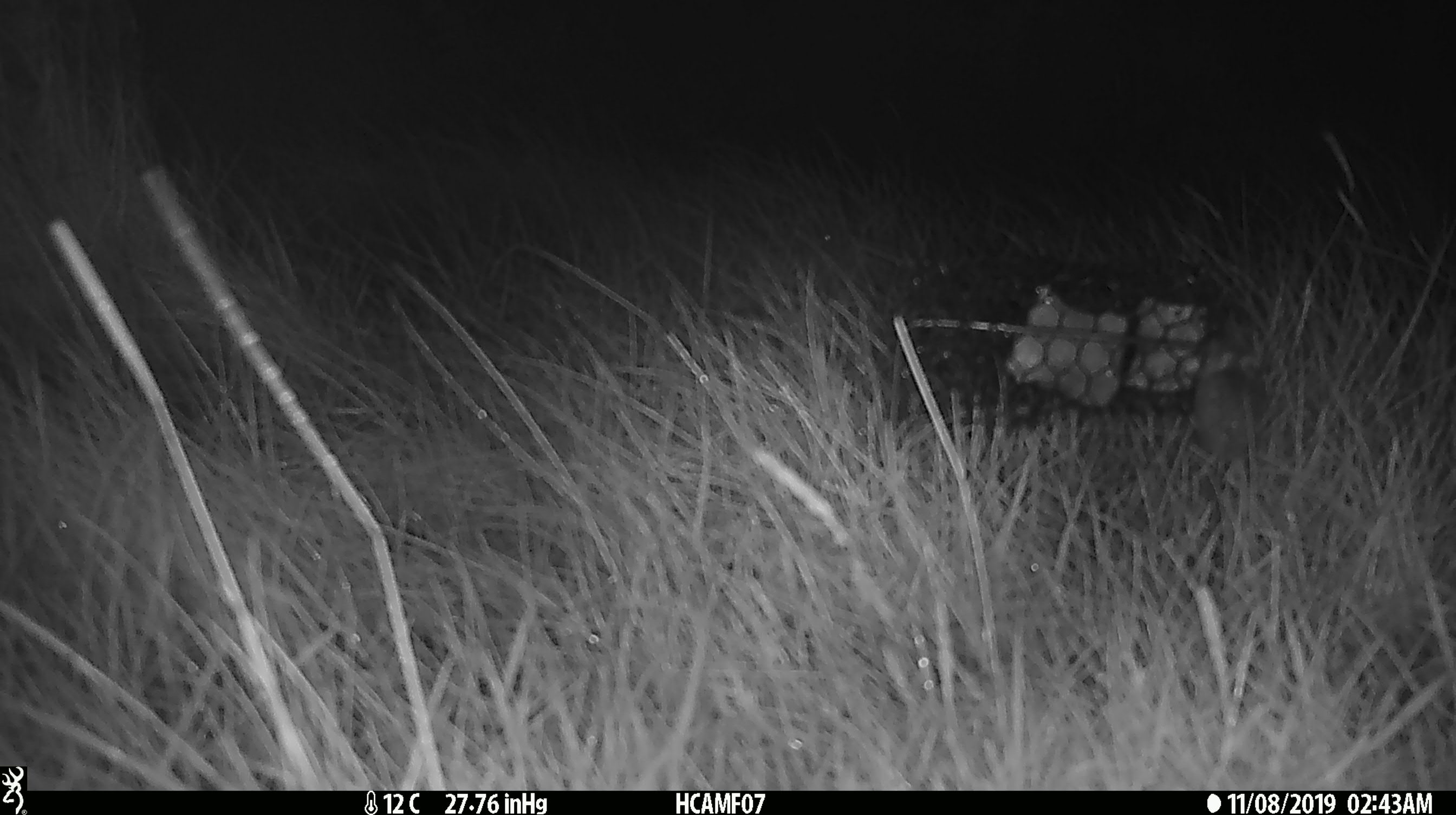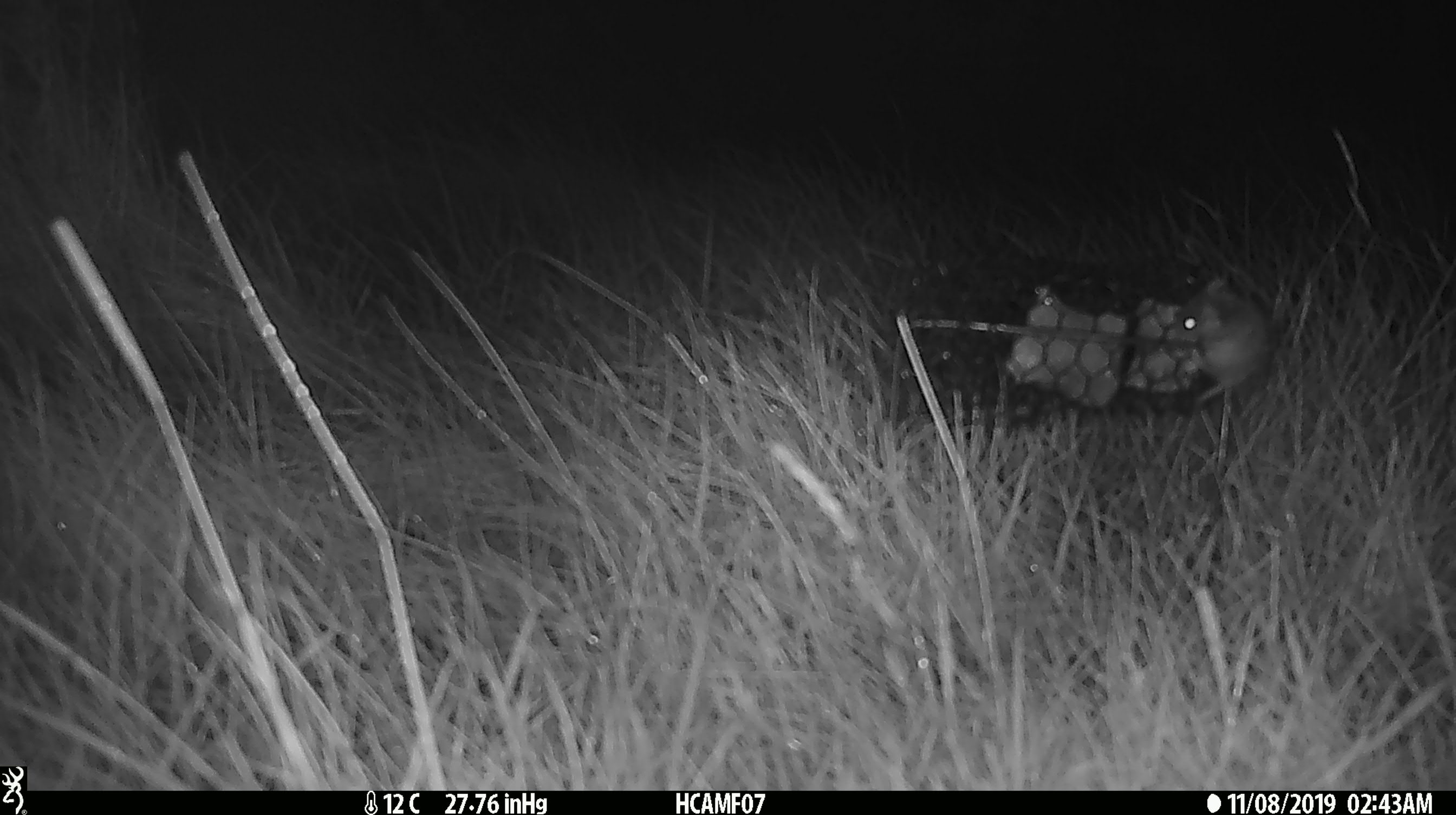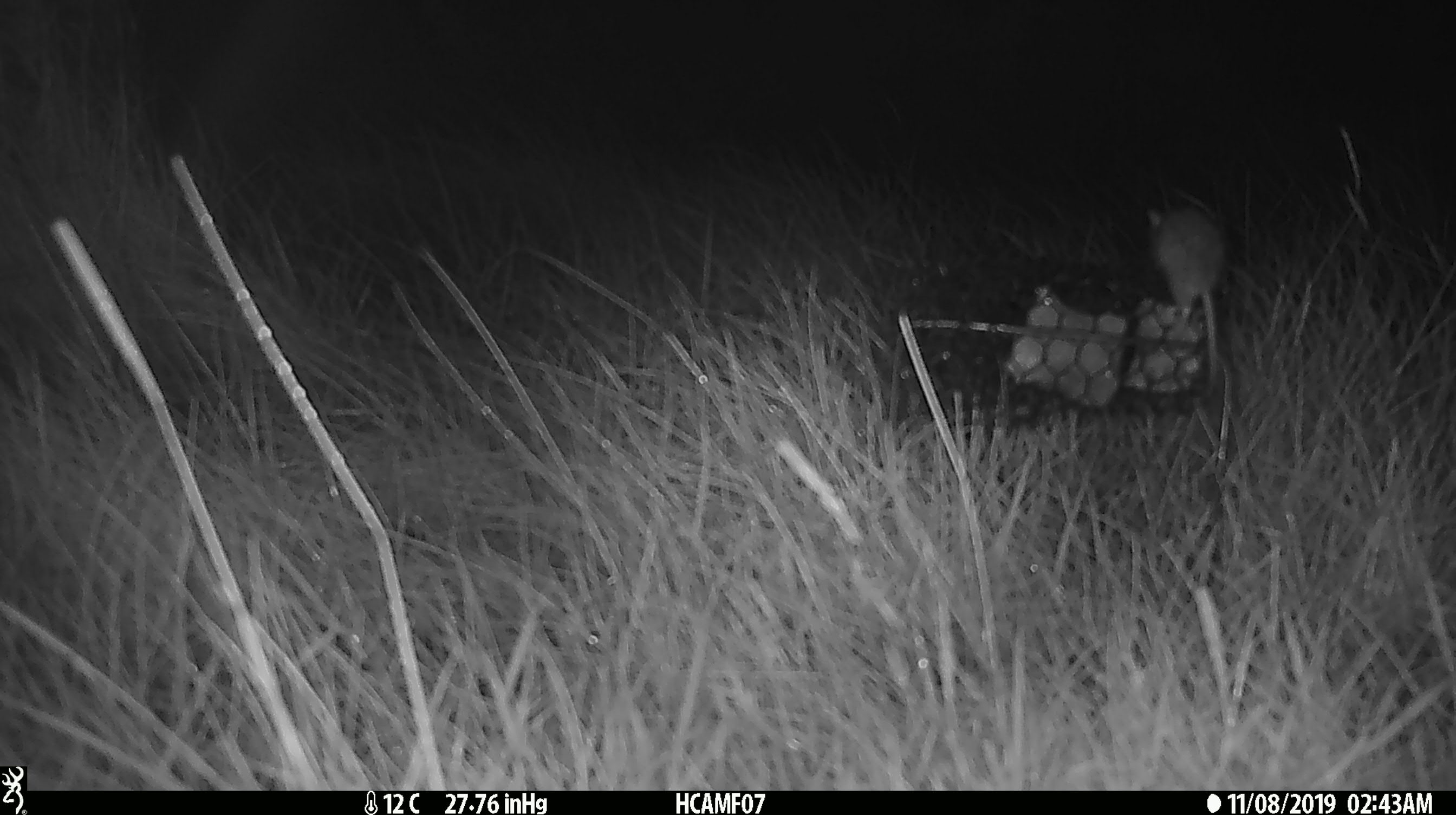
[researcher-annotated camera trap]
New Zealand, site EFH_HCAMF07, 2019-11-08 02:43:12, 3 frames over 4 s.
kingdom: Animalia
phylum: Chordata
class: Mammalia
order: Rodentia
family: Muridae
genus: Mus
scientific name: Mus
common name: mouse